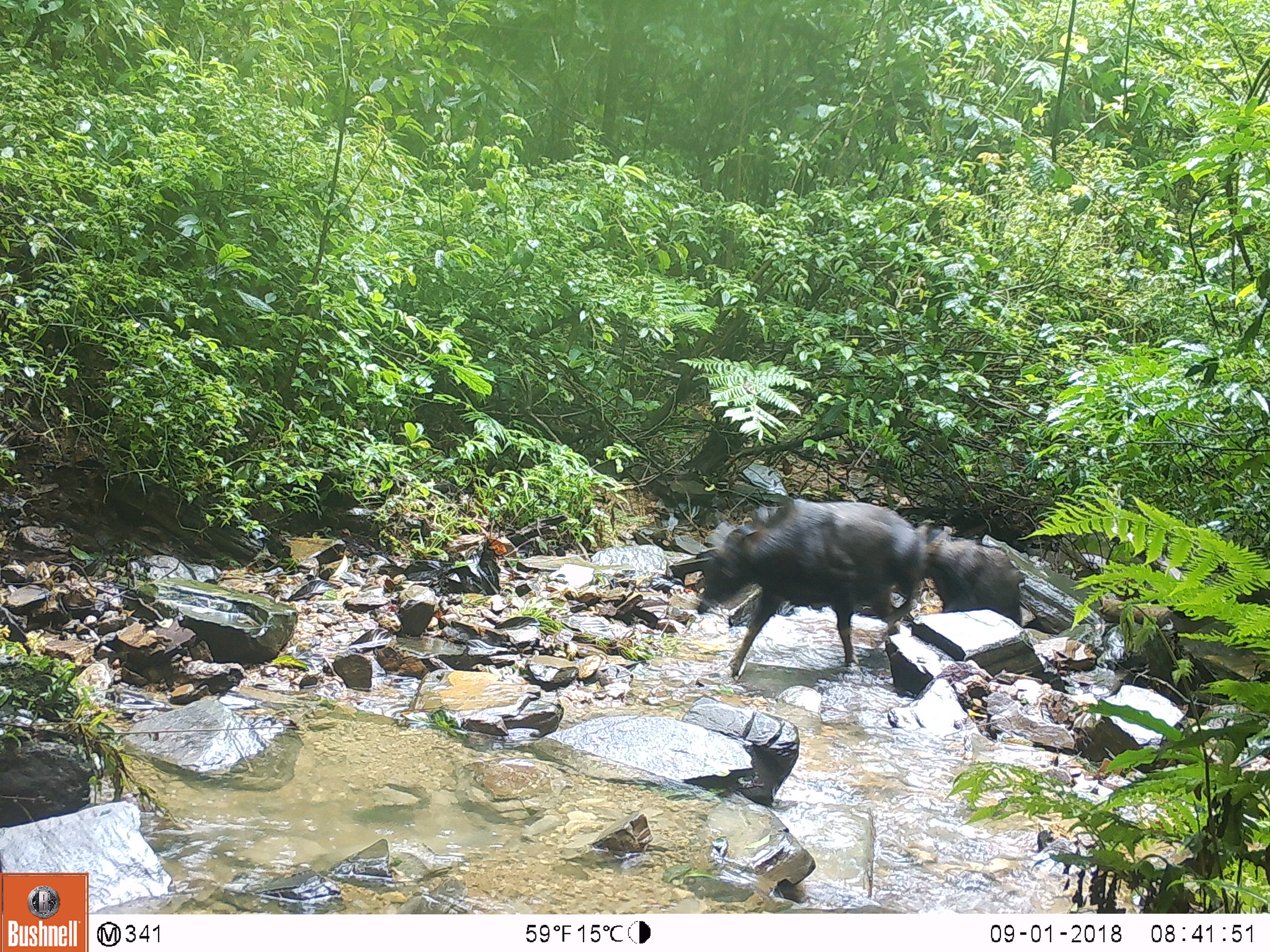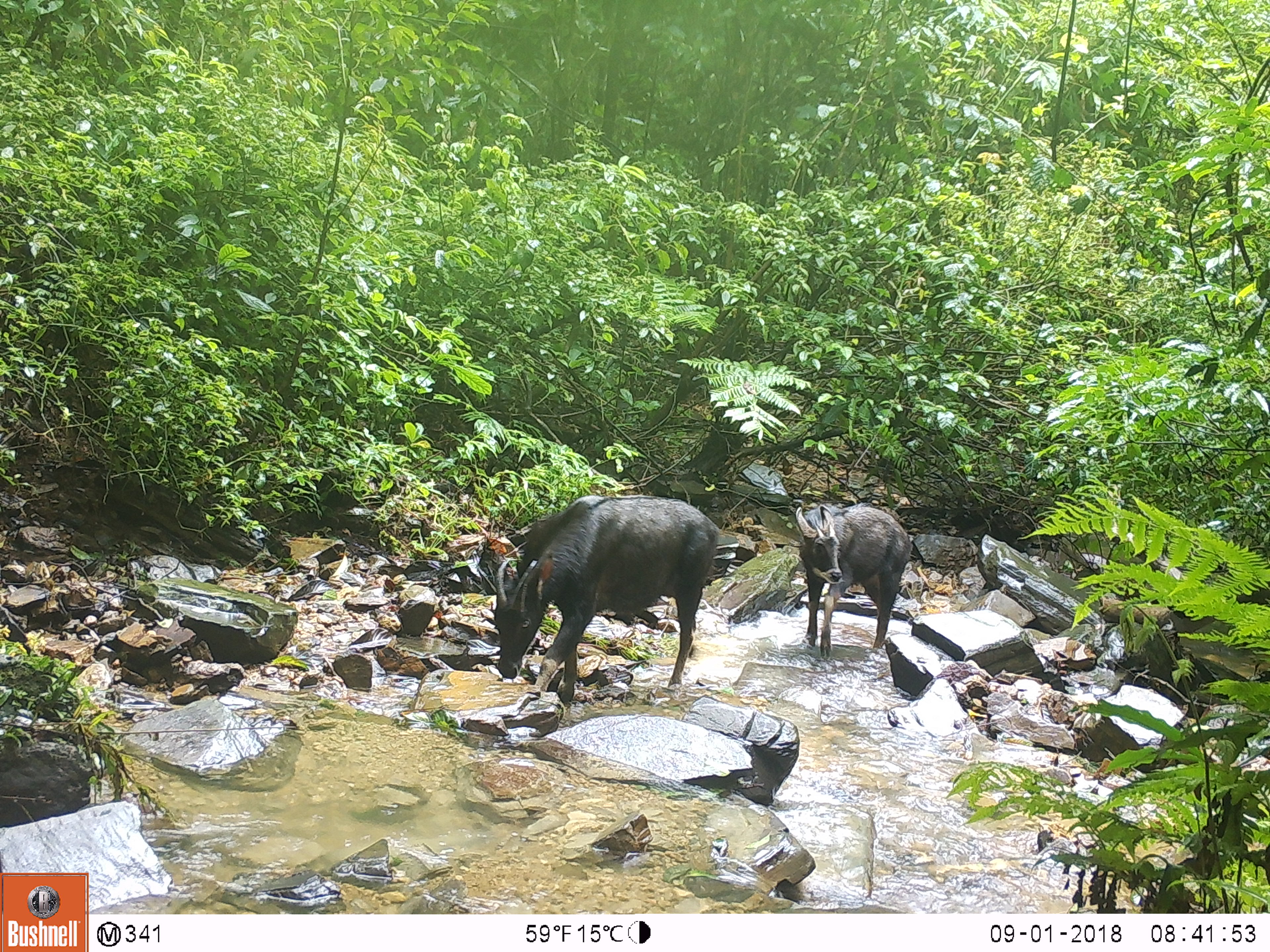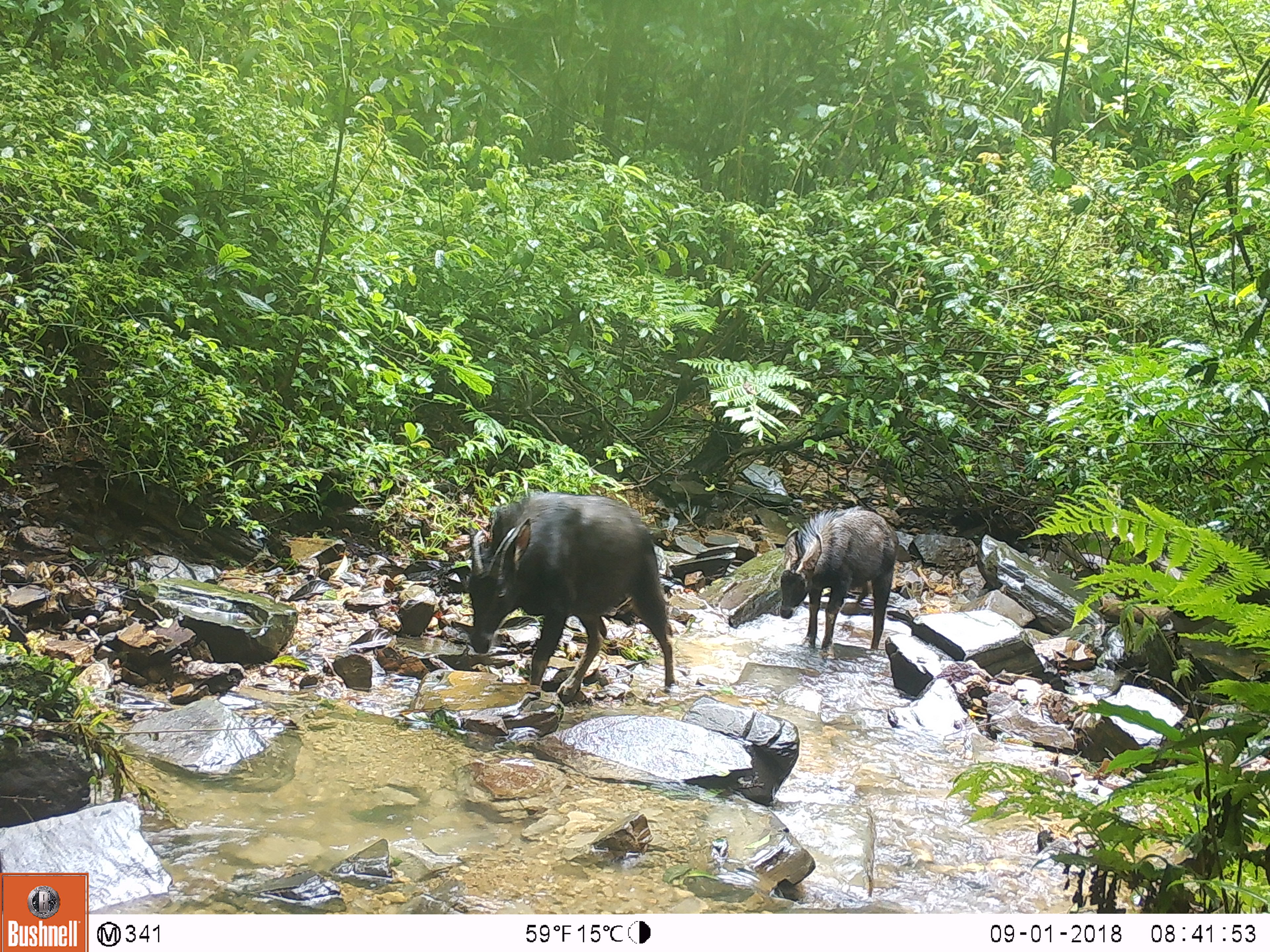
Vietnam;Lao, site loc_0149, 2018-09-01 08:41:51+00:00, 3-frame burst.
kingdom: Animalia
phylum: Chordata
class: Mammalia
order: Artiodactyla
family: Bovidae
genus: Capricornis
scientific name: Capricornis sumatraensis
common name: chinese serow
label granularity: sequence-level